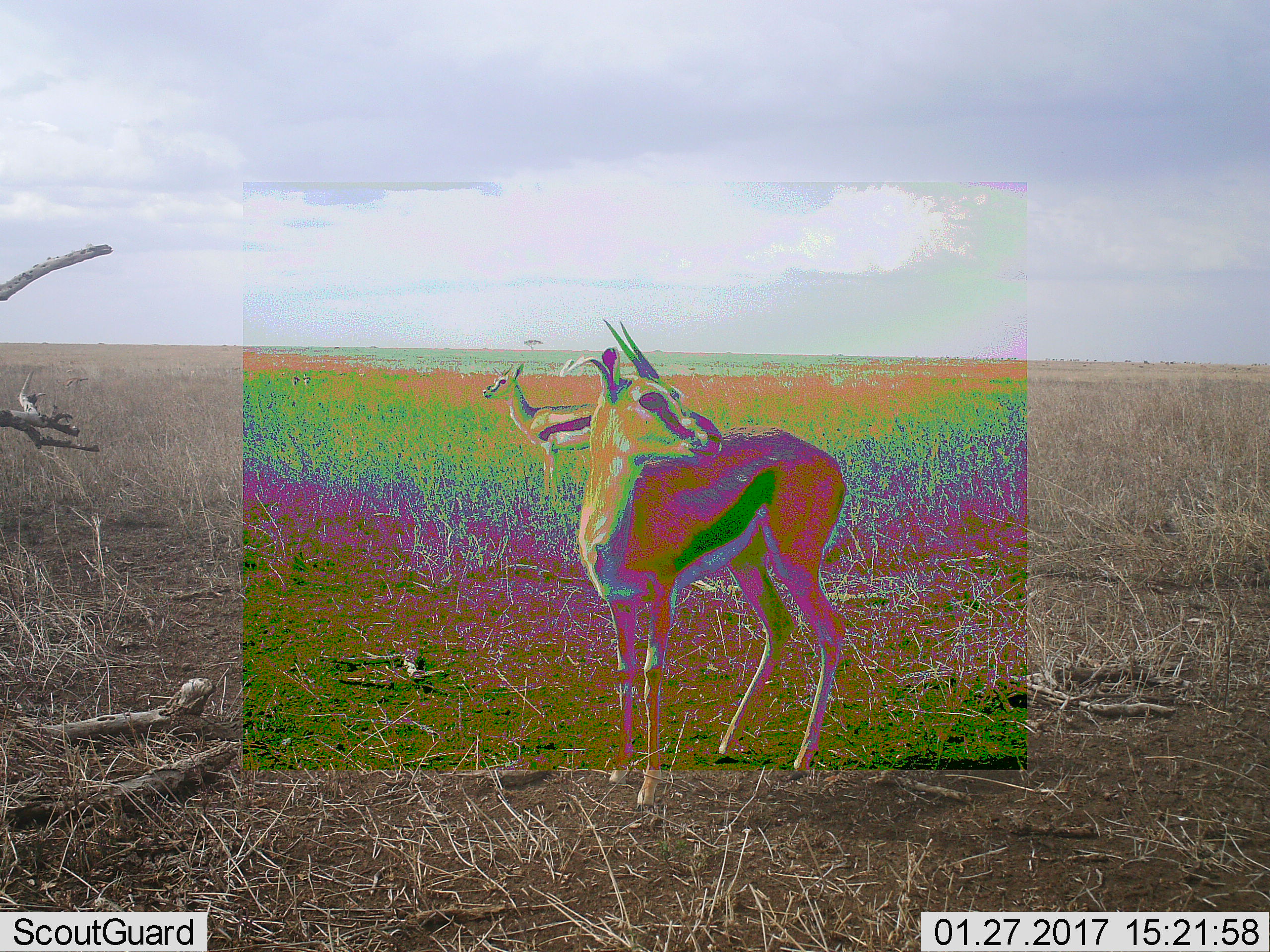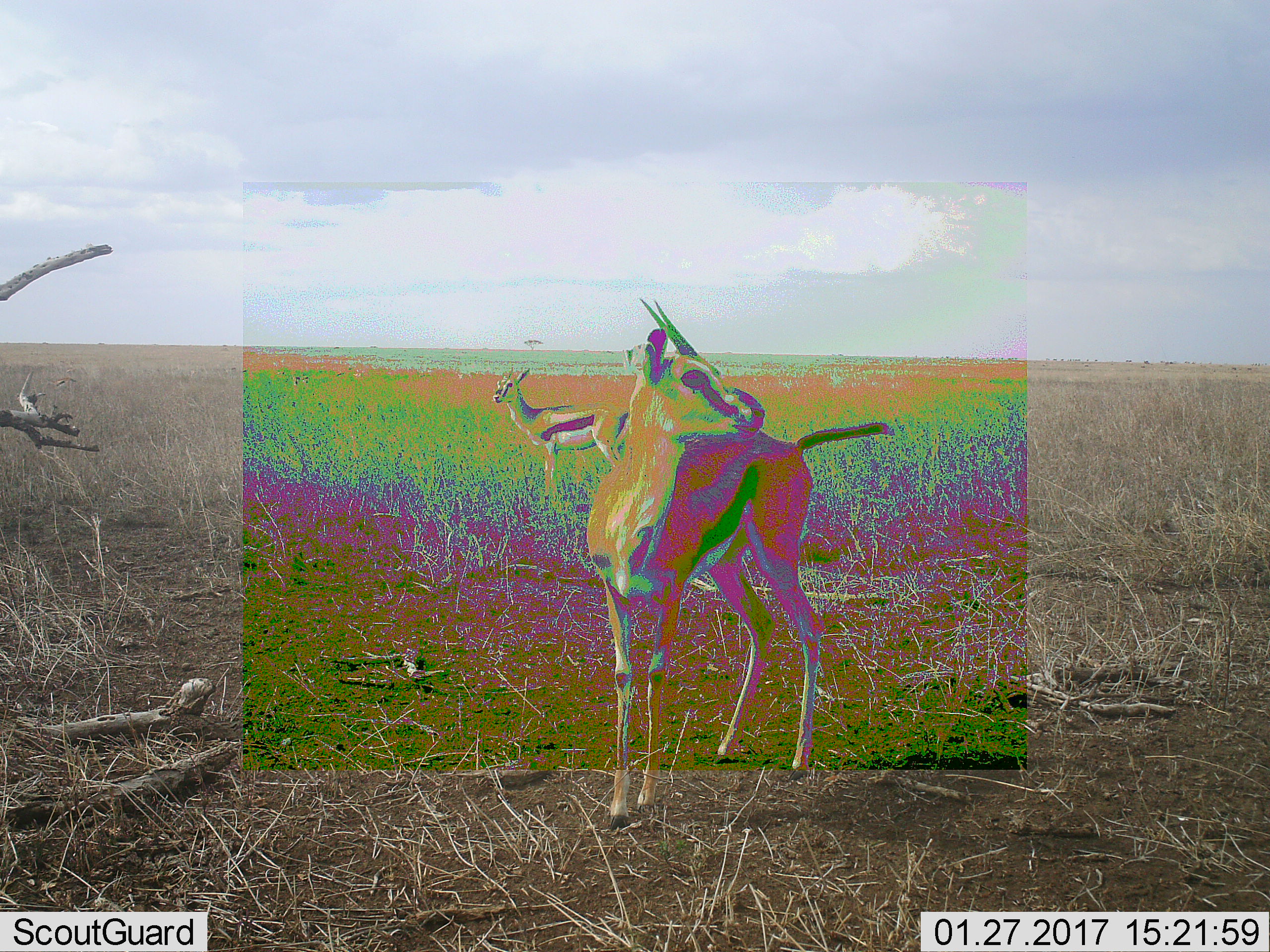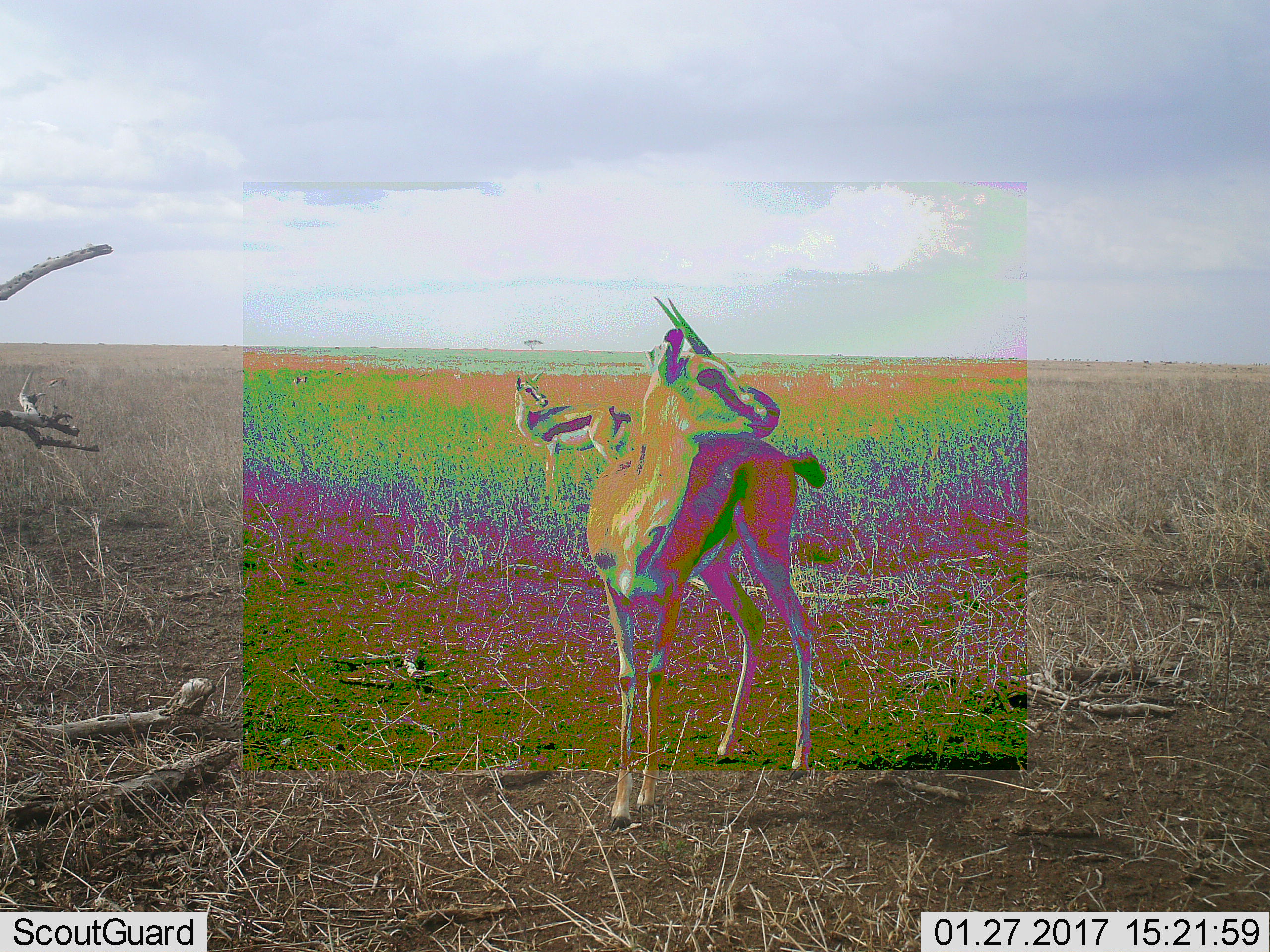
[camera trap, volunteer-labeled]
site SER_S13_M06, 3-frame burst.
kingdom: Animalia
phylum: Chordata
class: Mammalia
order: Artiodactyla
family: Bovidae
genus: Eudorcas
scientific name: Eudorcas thomsonii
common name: thomson's gazelle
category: gazellethomsons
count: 2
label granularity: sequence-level